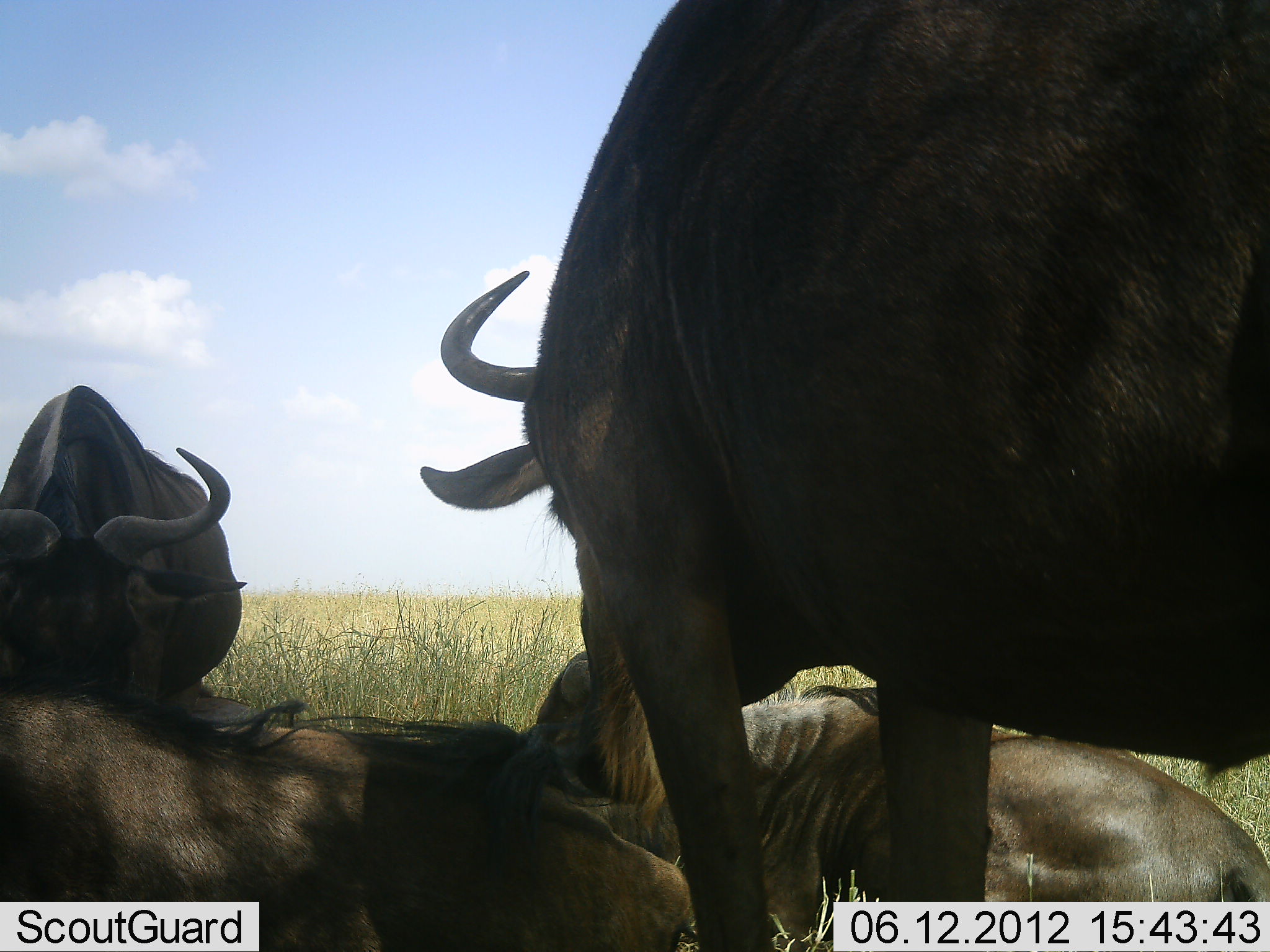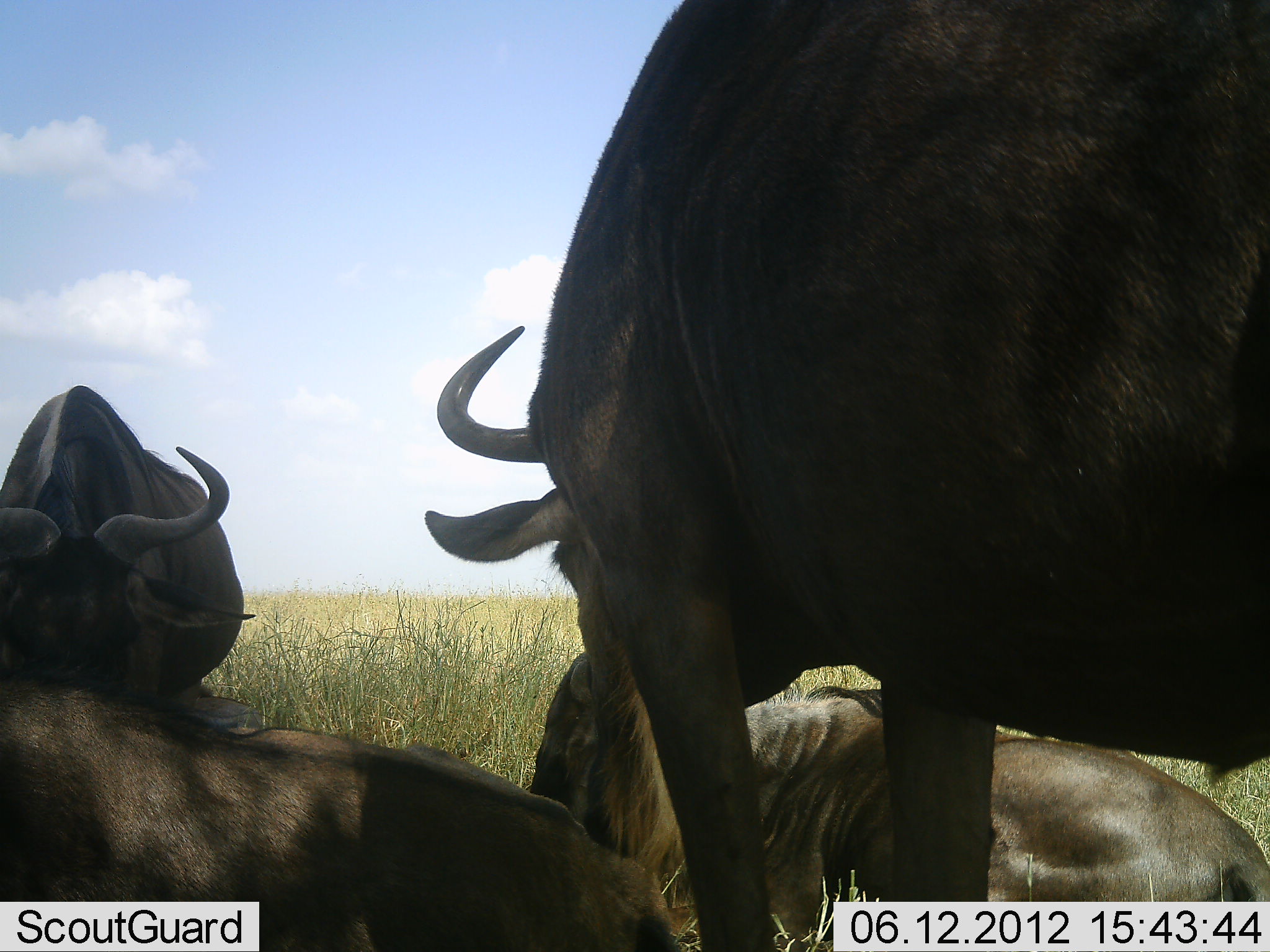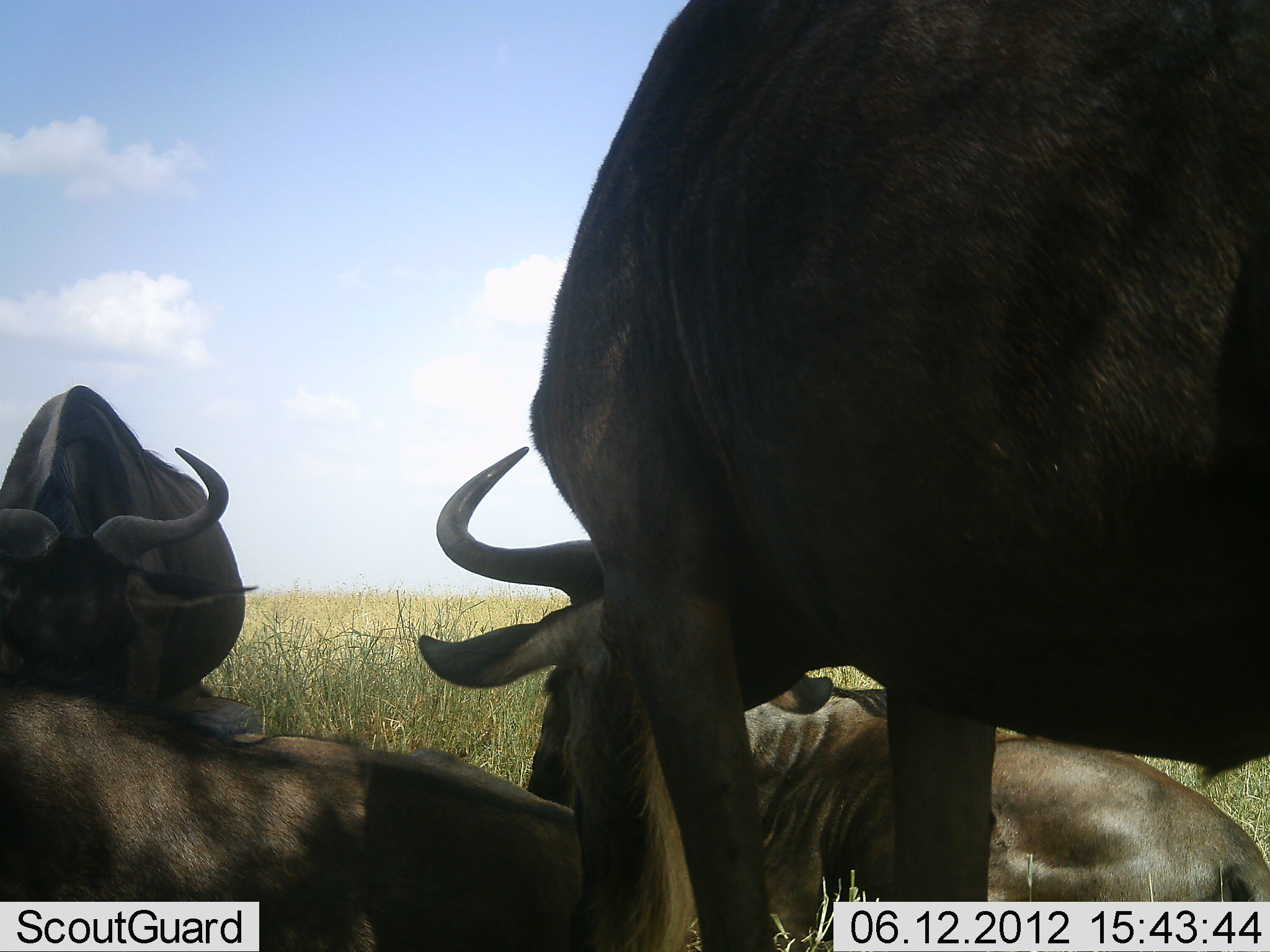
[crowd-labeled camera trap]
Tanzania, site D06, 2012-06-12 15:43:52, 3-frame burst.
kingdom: Animalia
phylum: Chordata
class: Mammalia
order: Artiodactyla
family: Bovidae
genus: Connochaetes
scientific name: Connochaetes taurinus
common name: blue wildebeest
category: wildebeest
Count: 4.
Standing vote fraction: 60%.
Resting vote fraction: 100%.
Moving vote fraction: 0%.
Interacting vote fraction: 10%.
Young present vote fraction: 0%.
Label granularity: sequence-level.